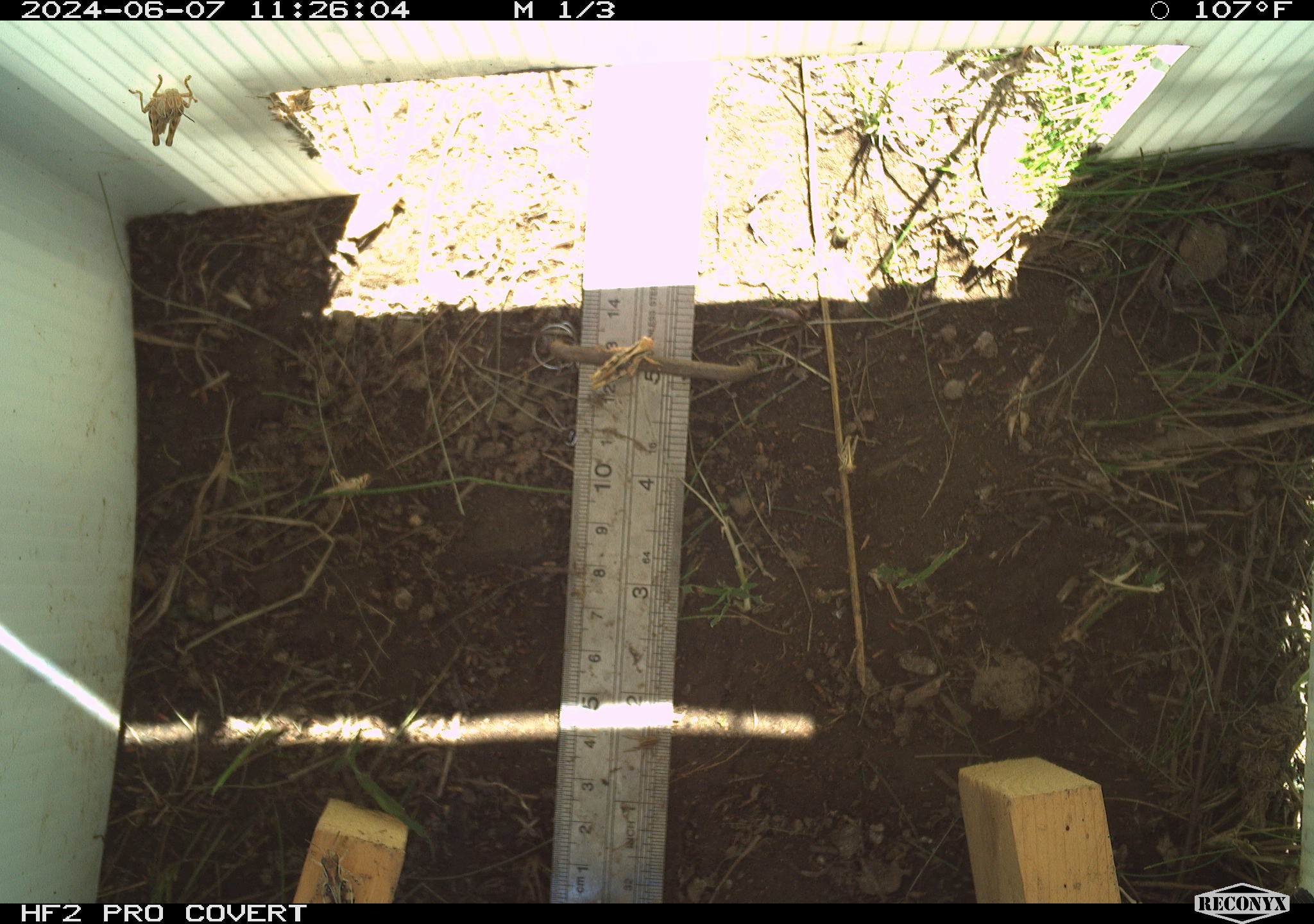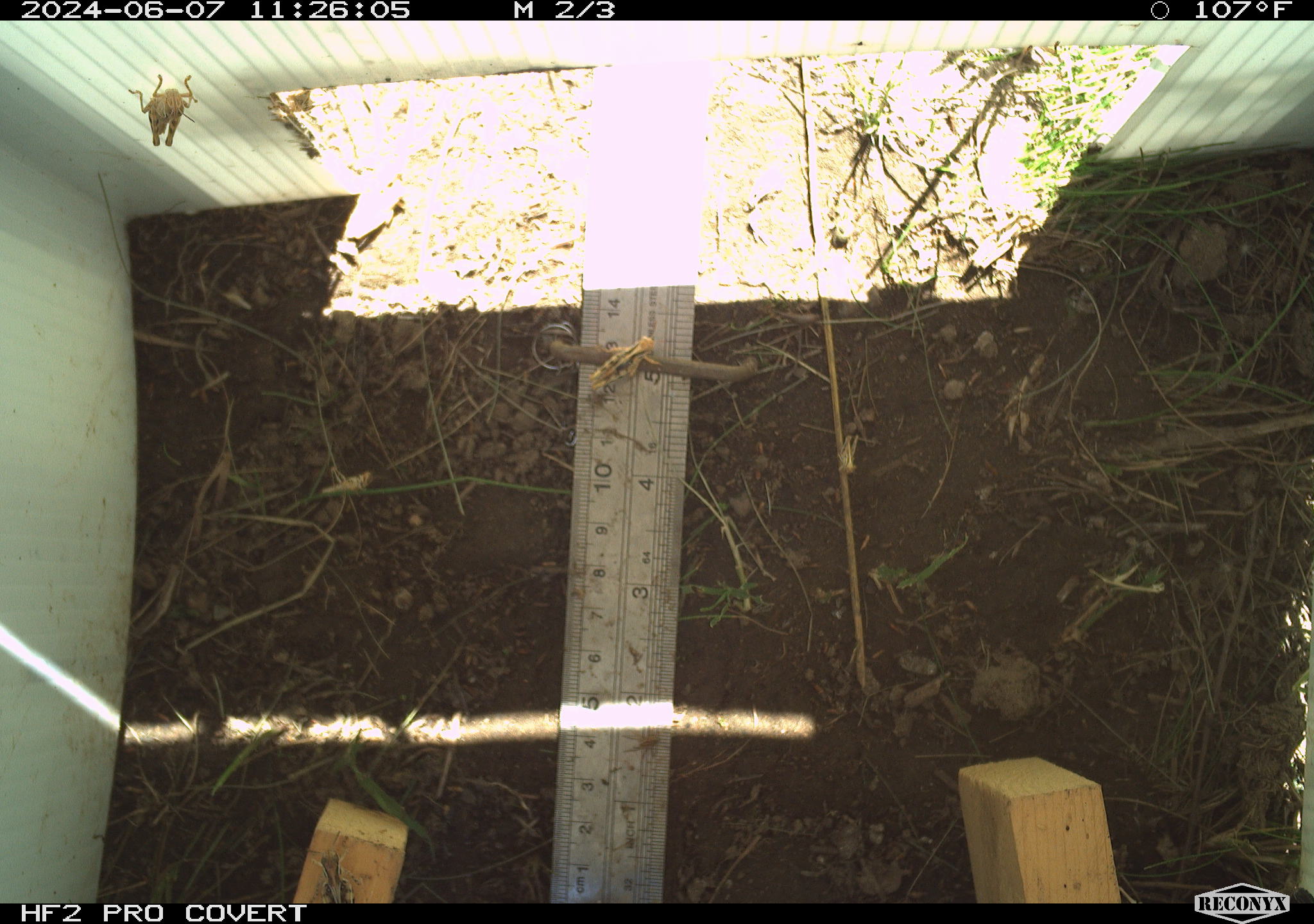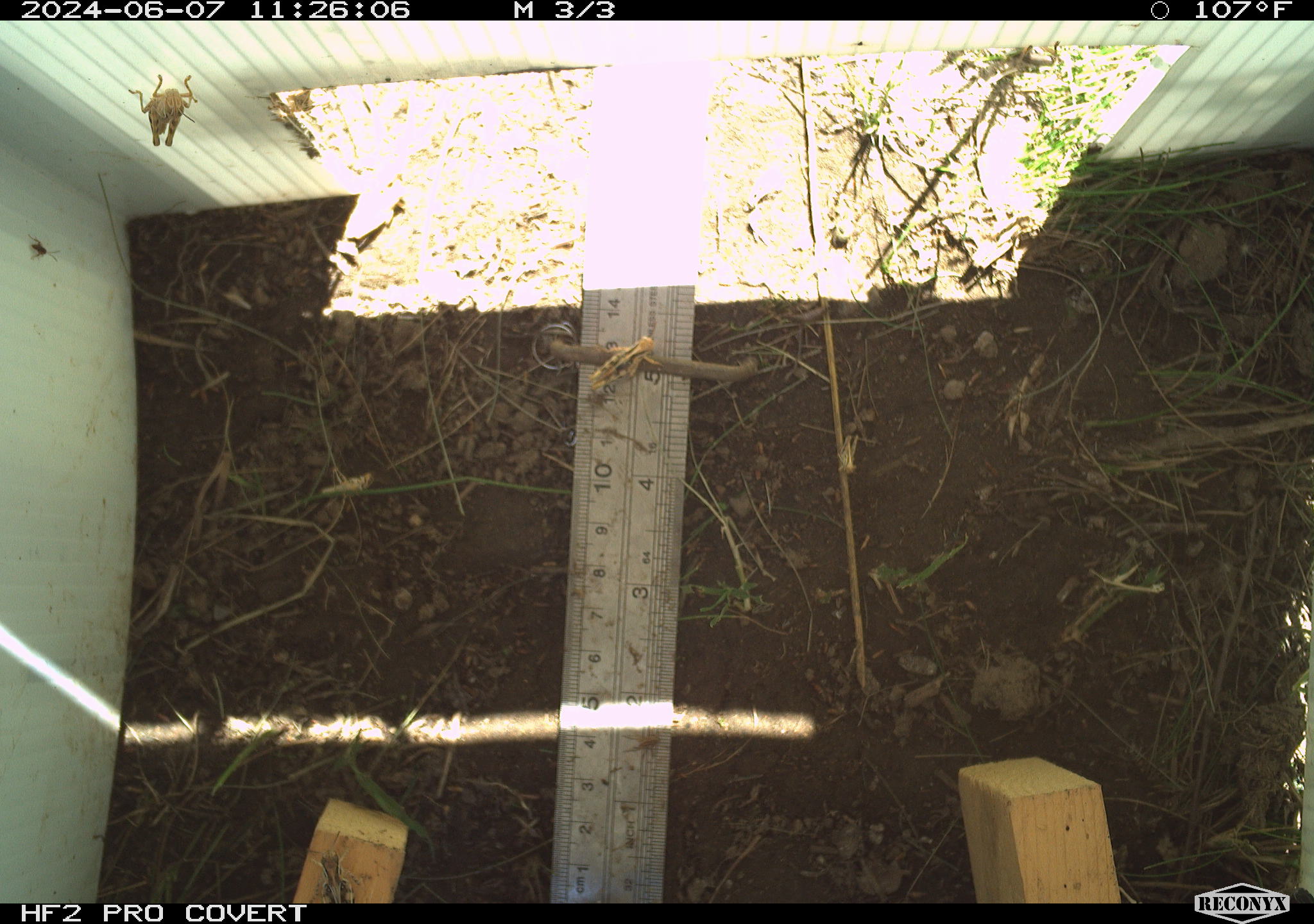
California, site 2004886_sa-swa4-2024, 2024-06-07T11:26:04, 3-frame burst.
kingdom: Animalia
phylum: Arthropoda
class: Insecta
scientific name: Insecta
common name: insect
Insect (Insecta).